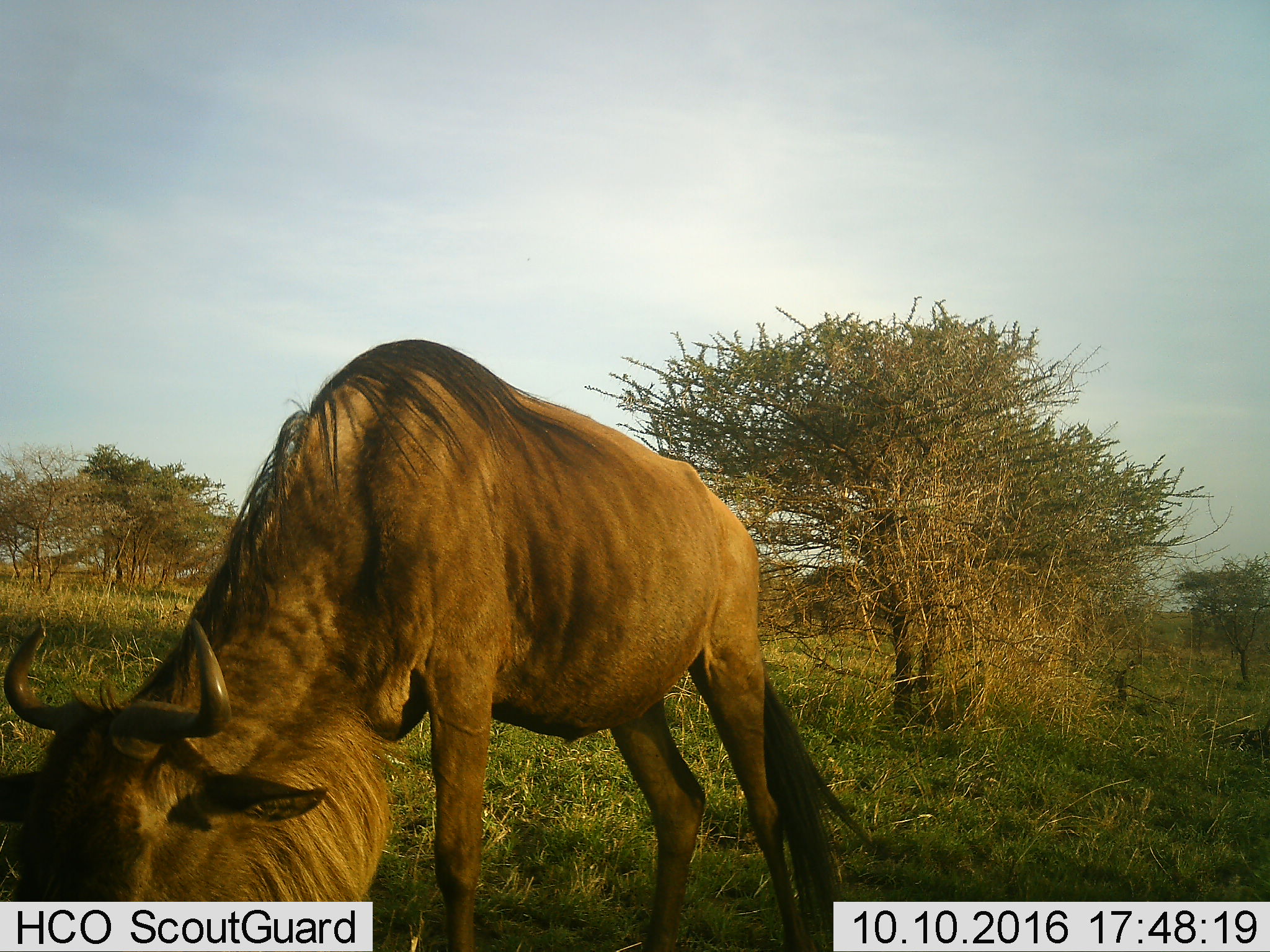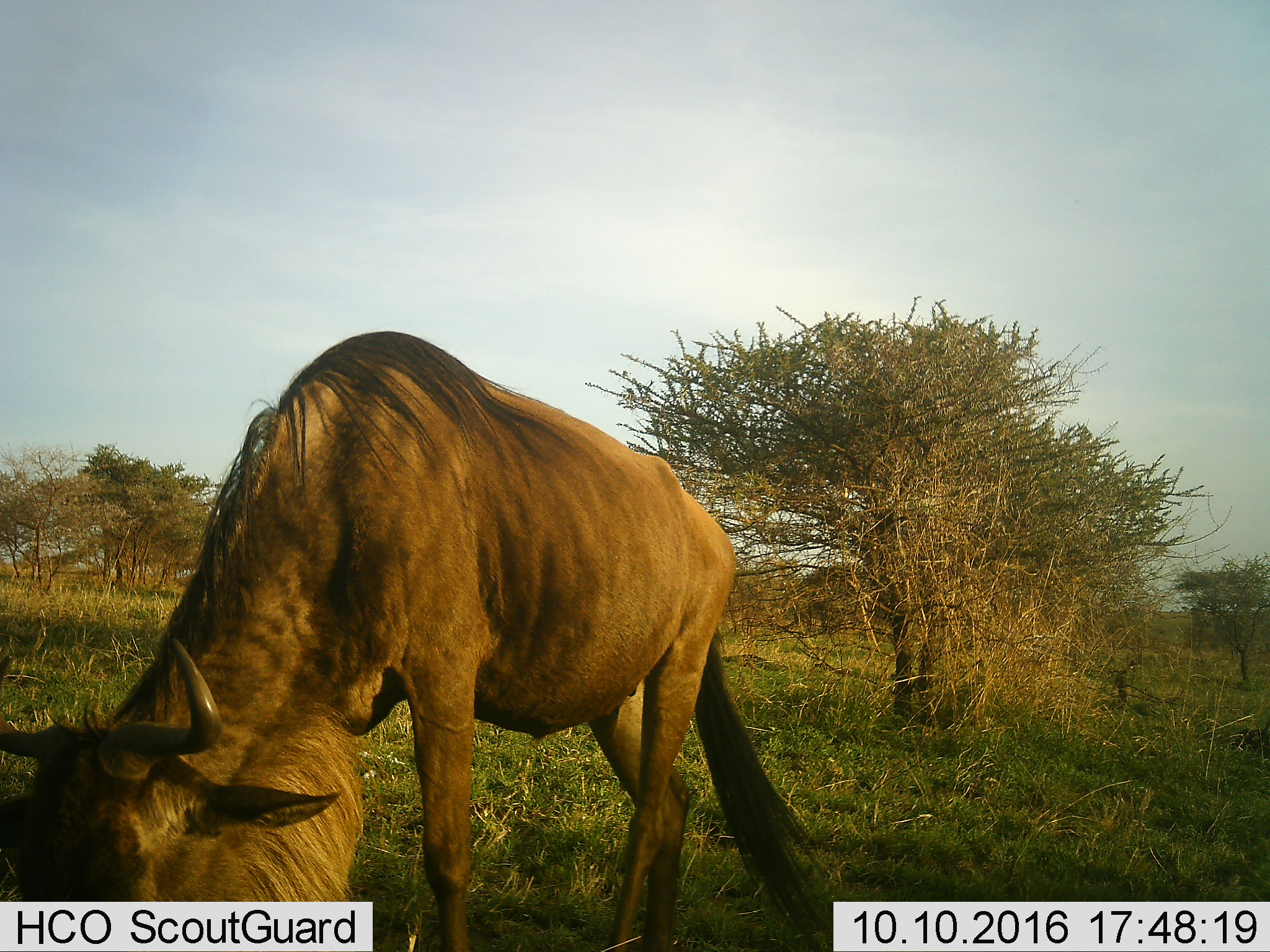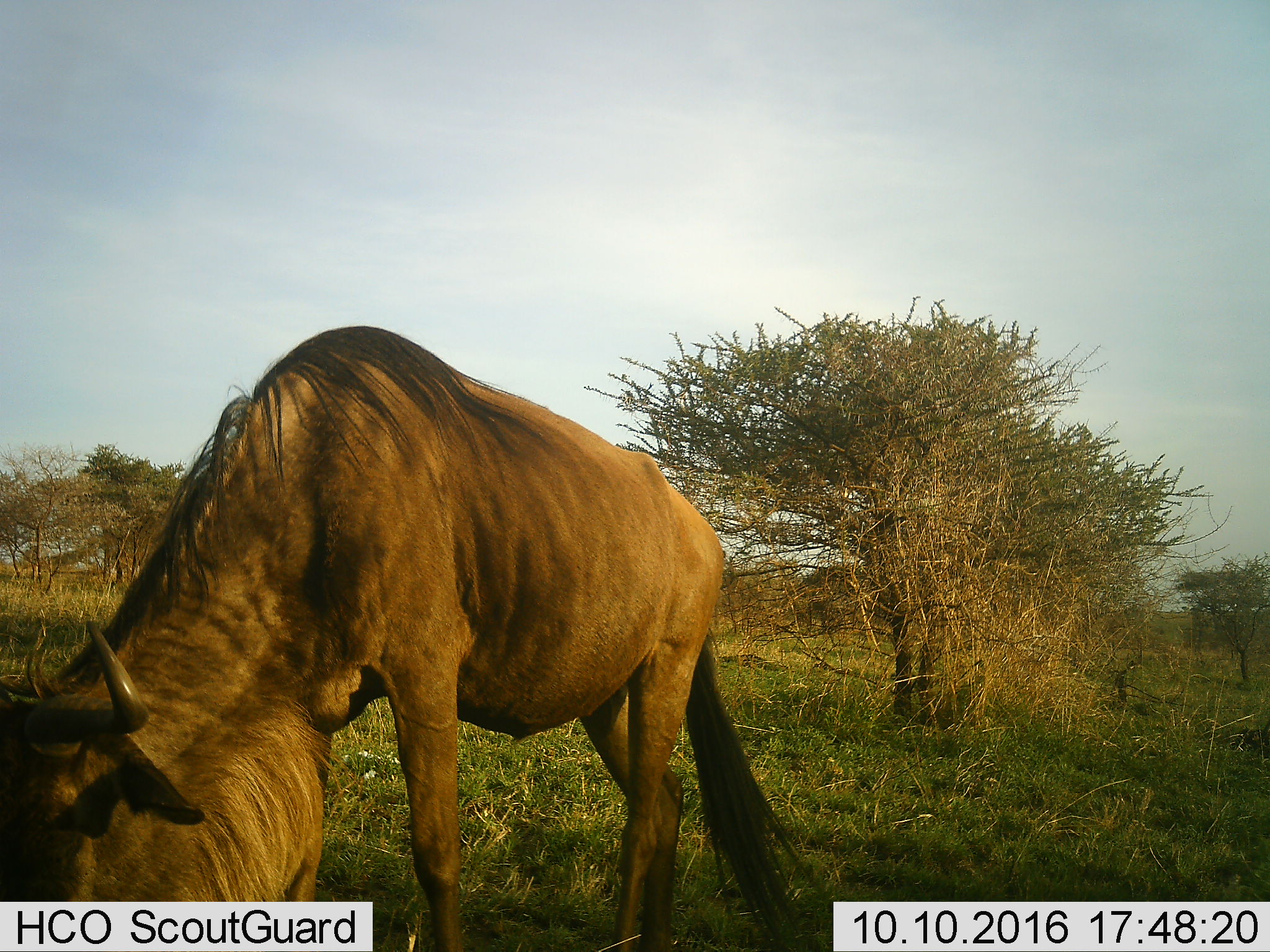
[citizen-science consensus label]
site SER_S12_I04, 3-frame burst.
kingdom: Animalia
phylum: Chordata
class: Mammalia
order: Artiodactyla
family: Bovidae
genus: Connochaetes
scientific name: Connochaetes taurinus taurinus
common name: blue wildebeest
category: wildebeestblue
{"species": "wildebeestblue (blue wildebeest) (Connochaetes taurinus taurinus)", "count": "1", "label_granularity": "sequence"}